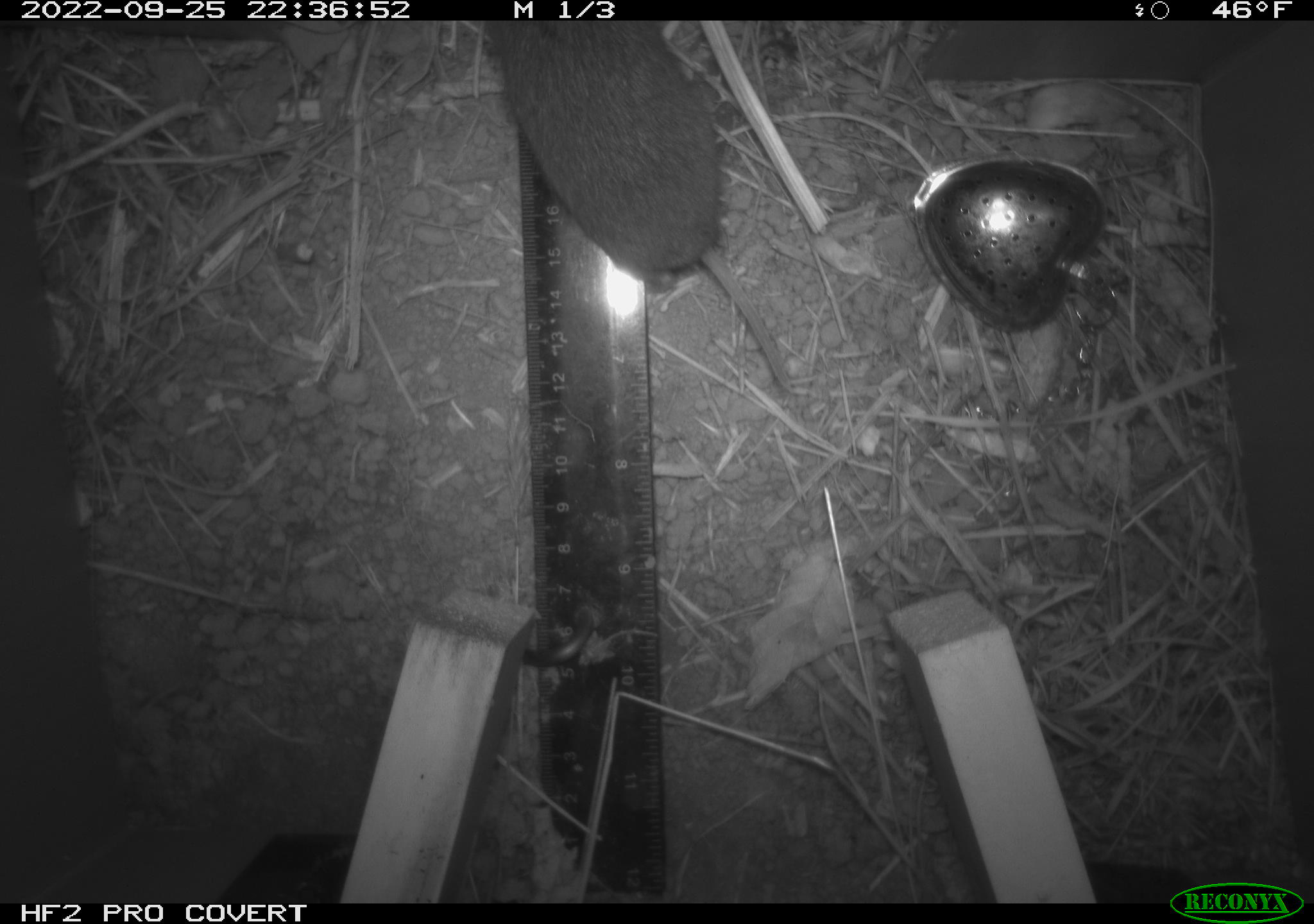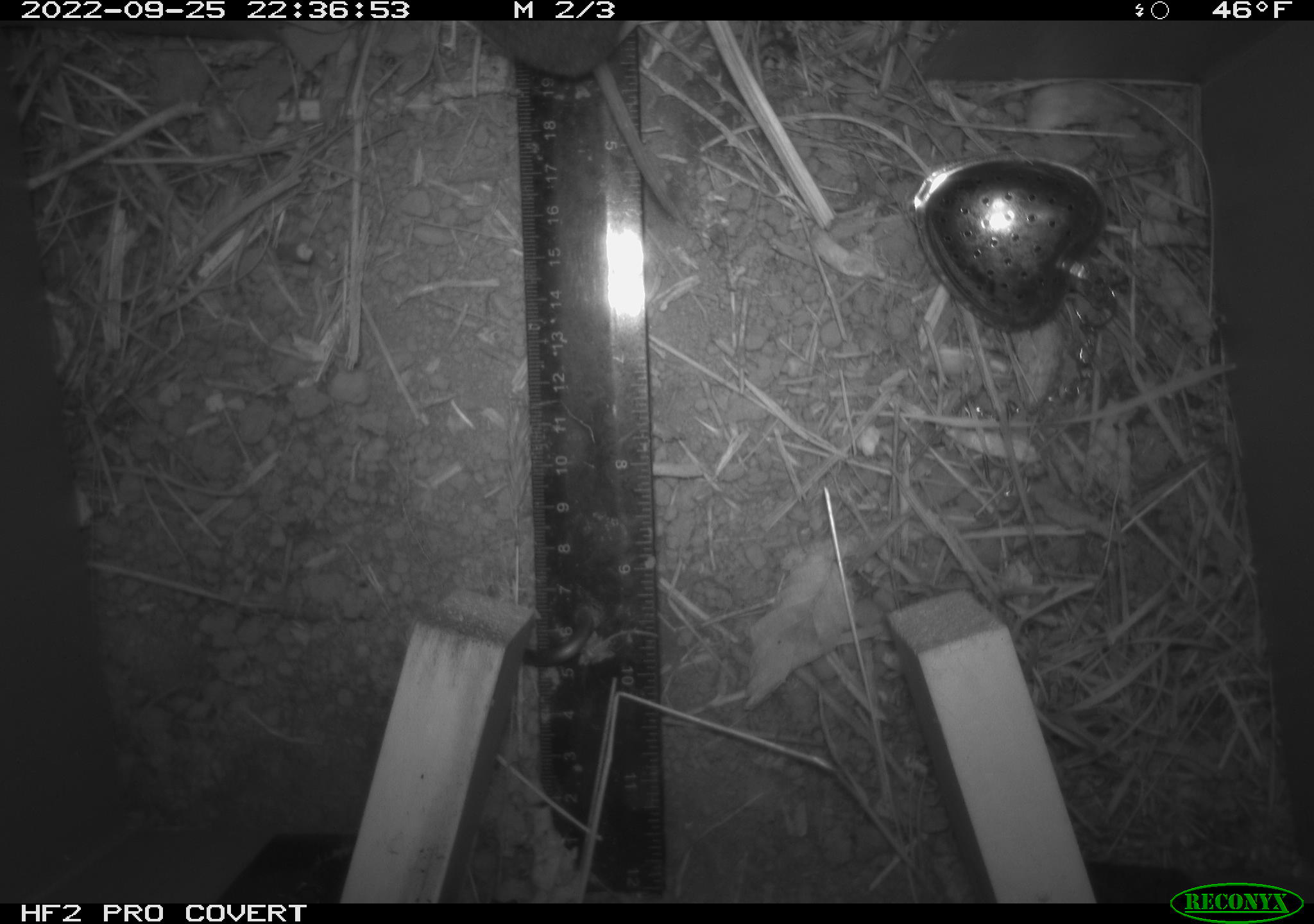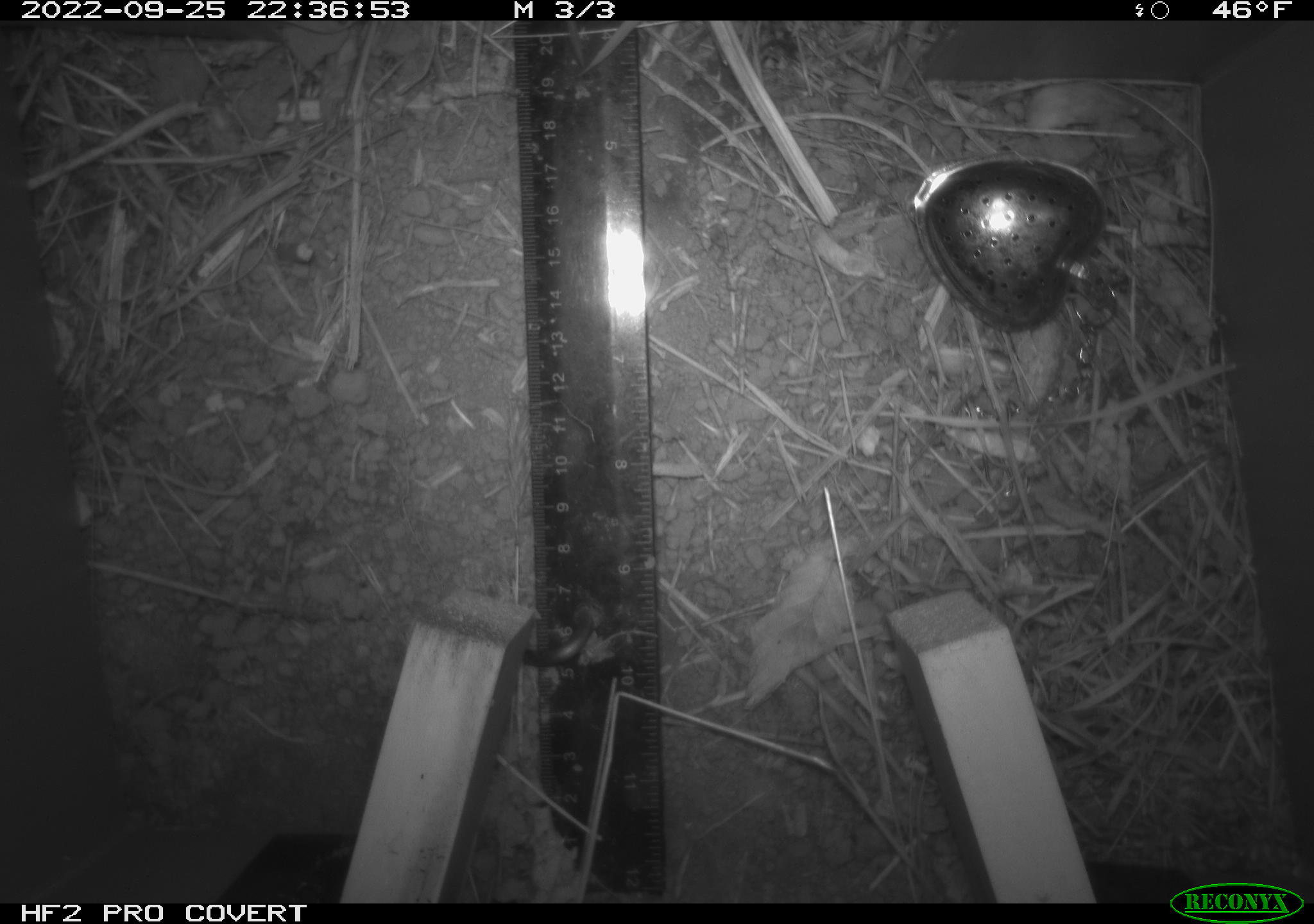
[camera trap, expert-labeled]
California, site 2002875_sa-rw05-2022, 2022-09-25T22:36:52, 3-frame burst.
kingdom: Animalia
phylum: Chordata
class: Mammalia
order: Rodentia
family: Cricetidae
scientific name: Arvicolinae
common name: voles, lemmings, and muskrats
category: arvicolinae subfamily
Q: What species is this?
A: Arvicolinae subfamily (voles, lemmings, and muskrats) (Arvicolinae).